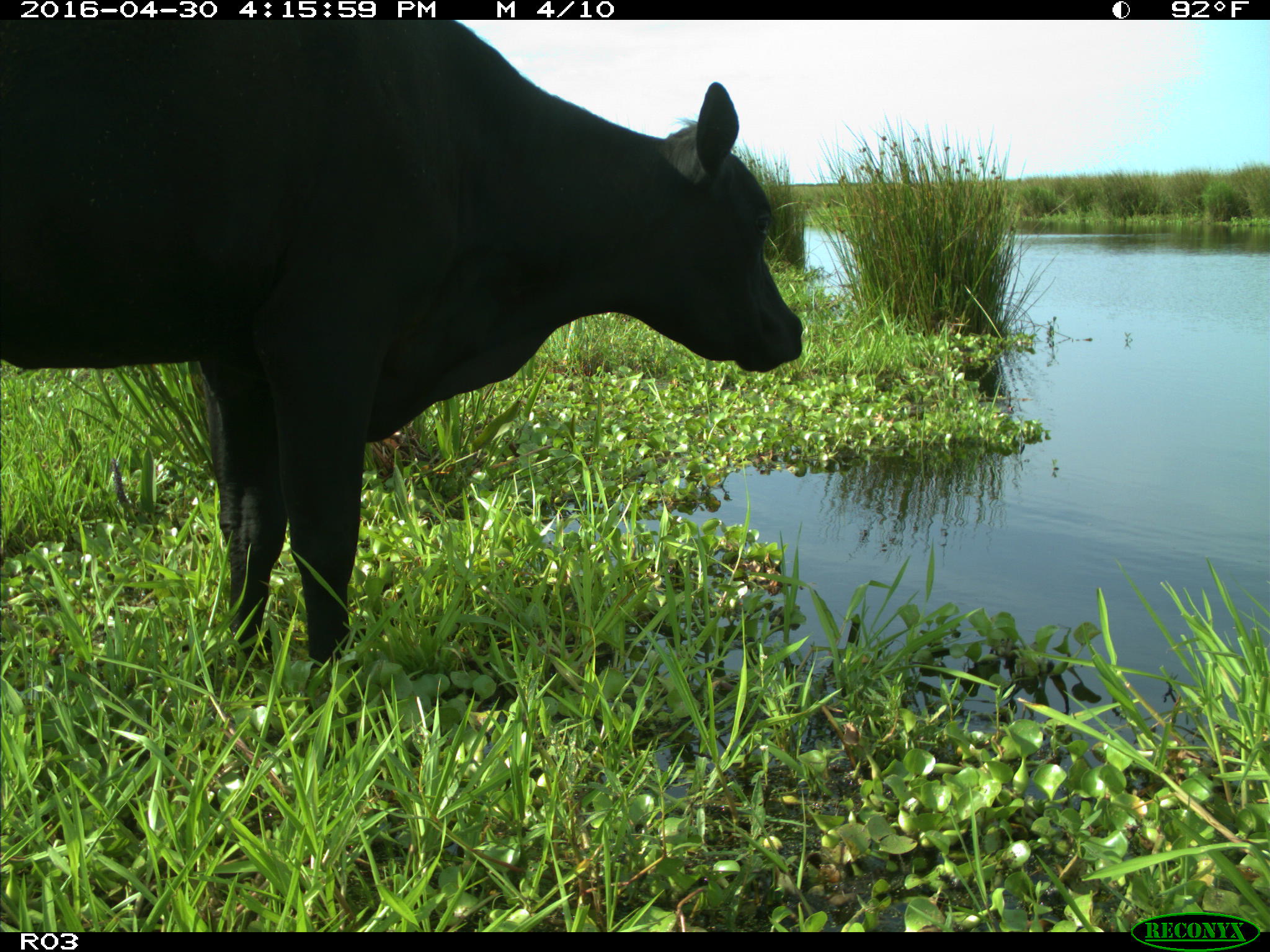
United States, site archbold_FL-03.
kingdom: Animalia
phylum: Chordata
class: Mammalia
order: Artiodactyla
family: Bovidae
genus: Bos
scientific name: Bos taurus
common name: domestic cow